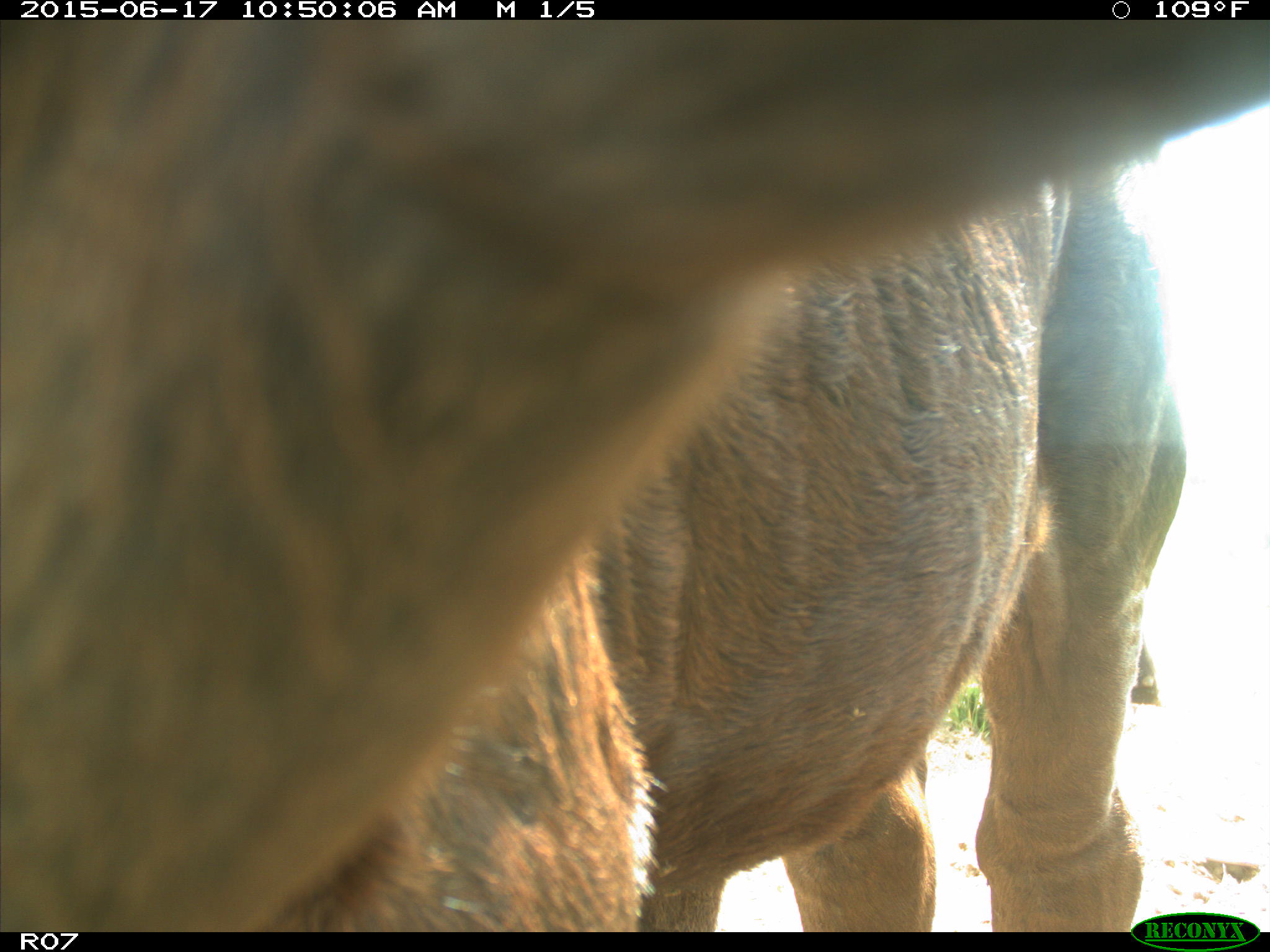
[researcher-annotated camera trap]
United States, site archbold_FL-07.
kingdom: Animalia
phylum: Chordata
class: Mammalia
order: Artiodactyla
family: Bovidae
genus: Bos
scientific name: Bos taurus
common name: domestic cow